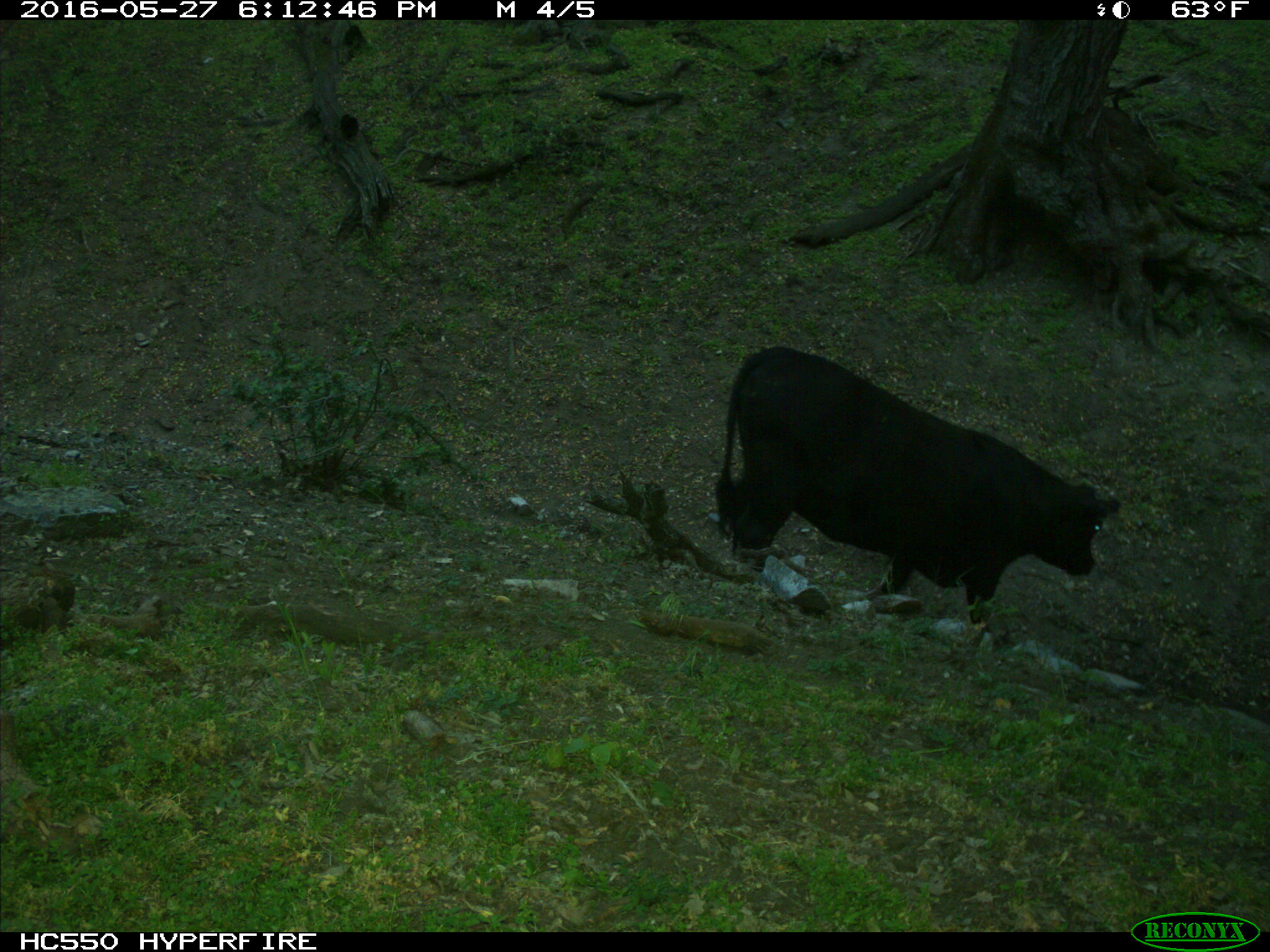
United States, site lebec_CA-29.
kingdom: Animalia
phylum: Chordata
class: Mammalia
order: Artiodactyla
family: Bovidae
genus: Bos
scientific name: Bos taurus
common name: domestic cow